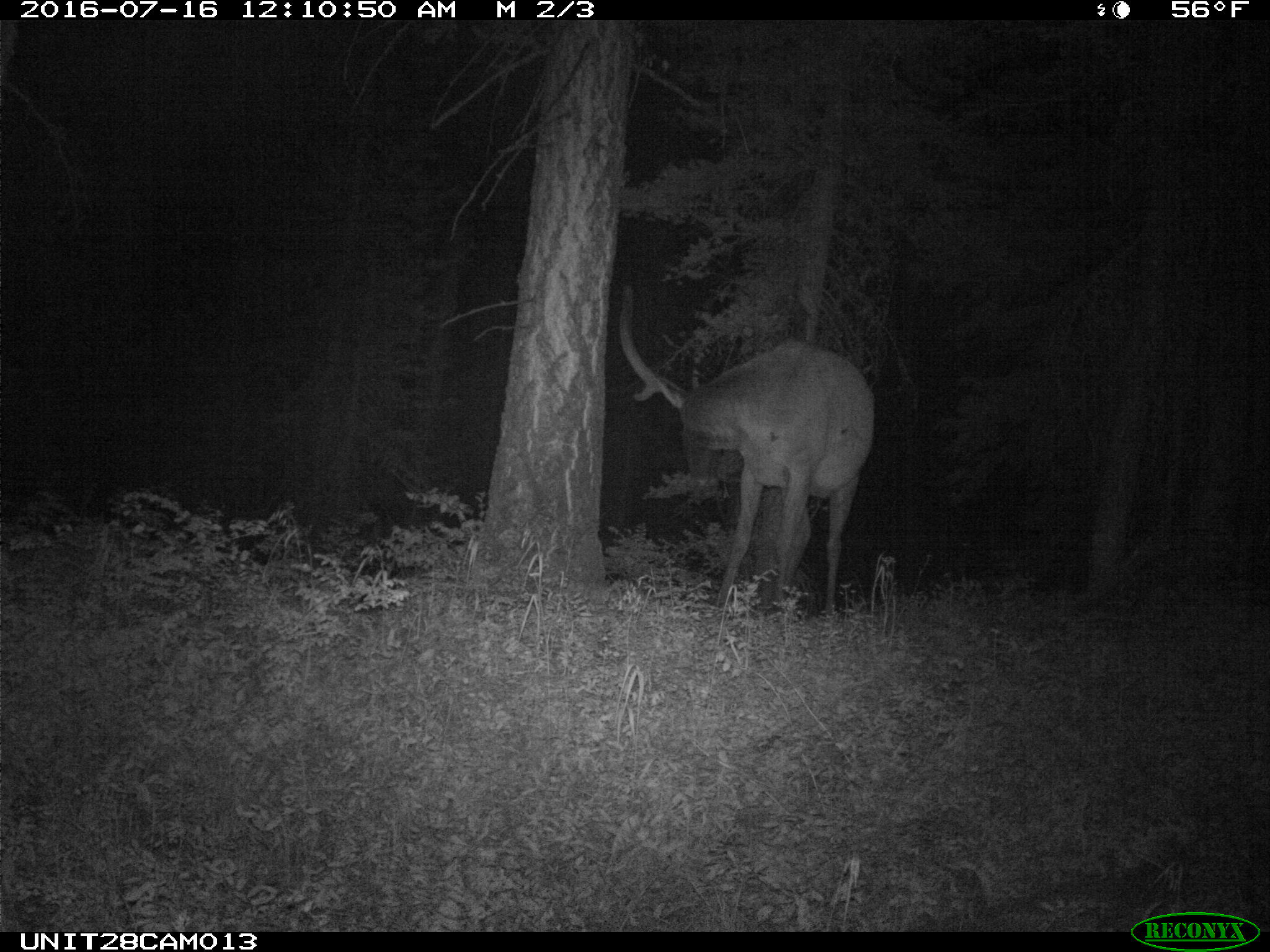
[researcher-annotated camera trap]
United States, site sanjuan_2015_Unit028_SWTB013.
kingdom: Animalia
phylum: Chordata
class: Mammalia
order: Artiodactyla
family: Cervidae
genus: Cervus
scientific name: Cervus elaphus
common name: red deer